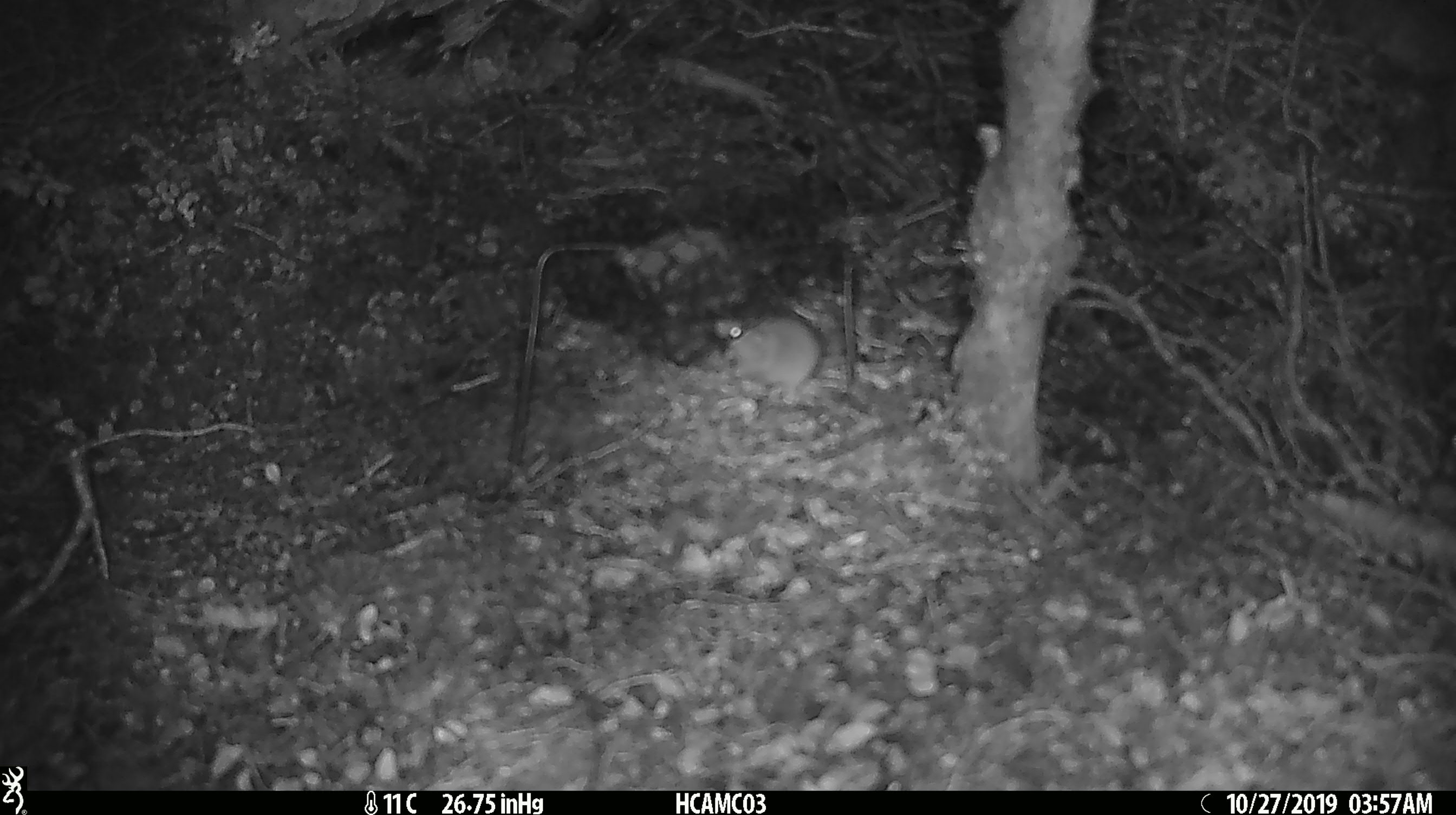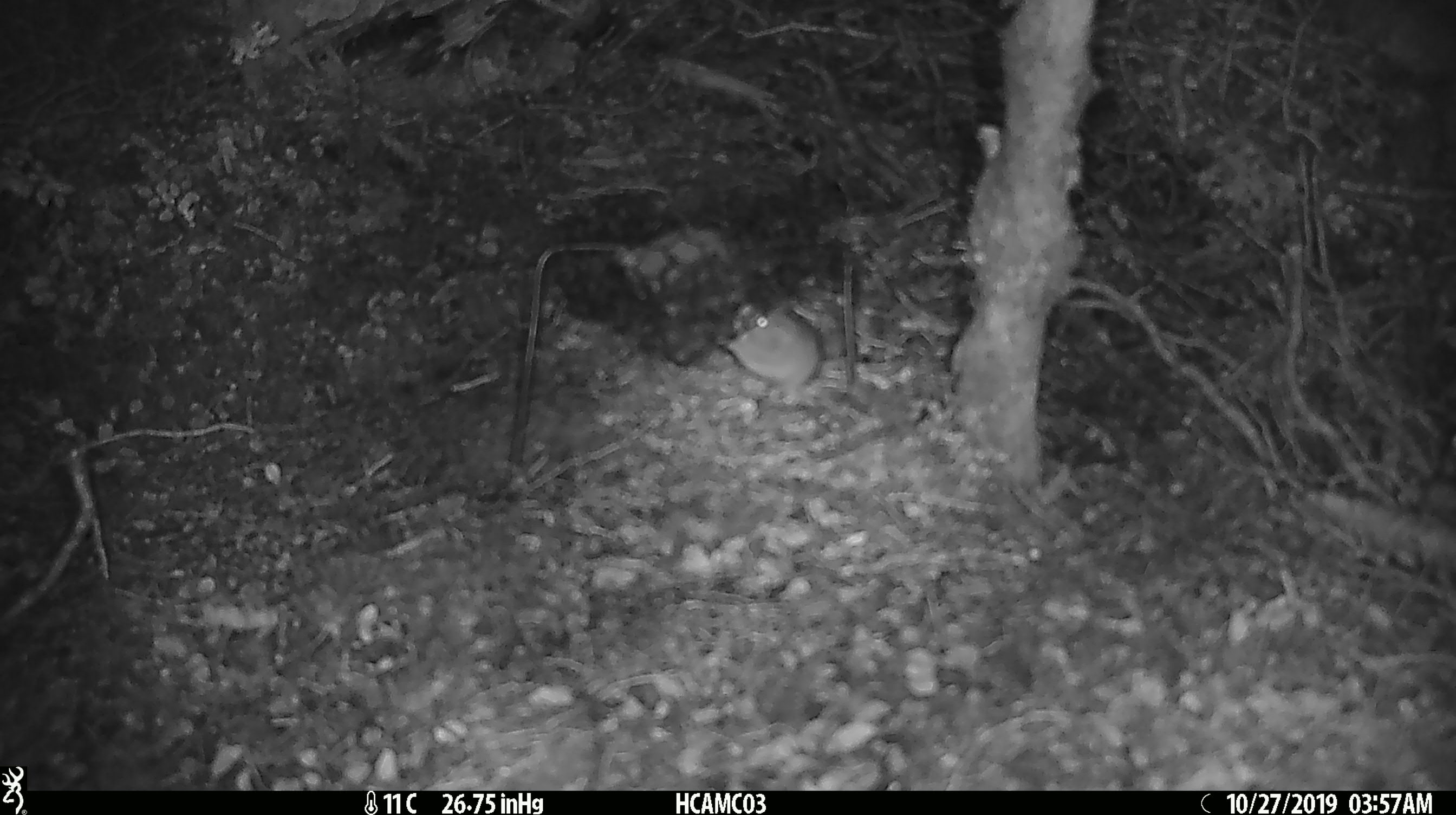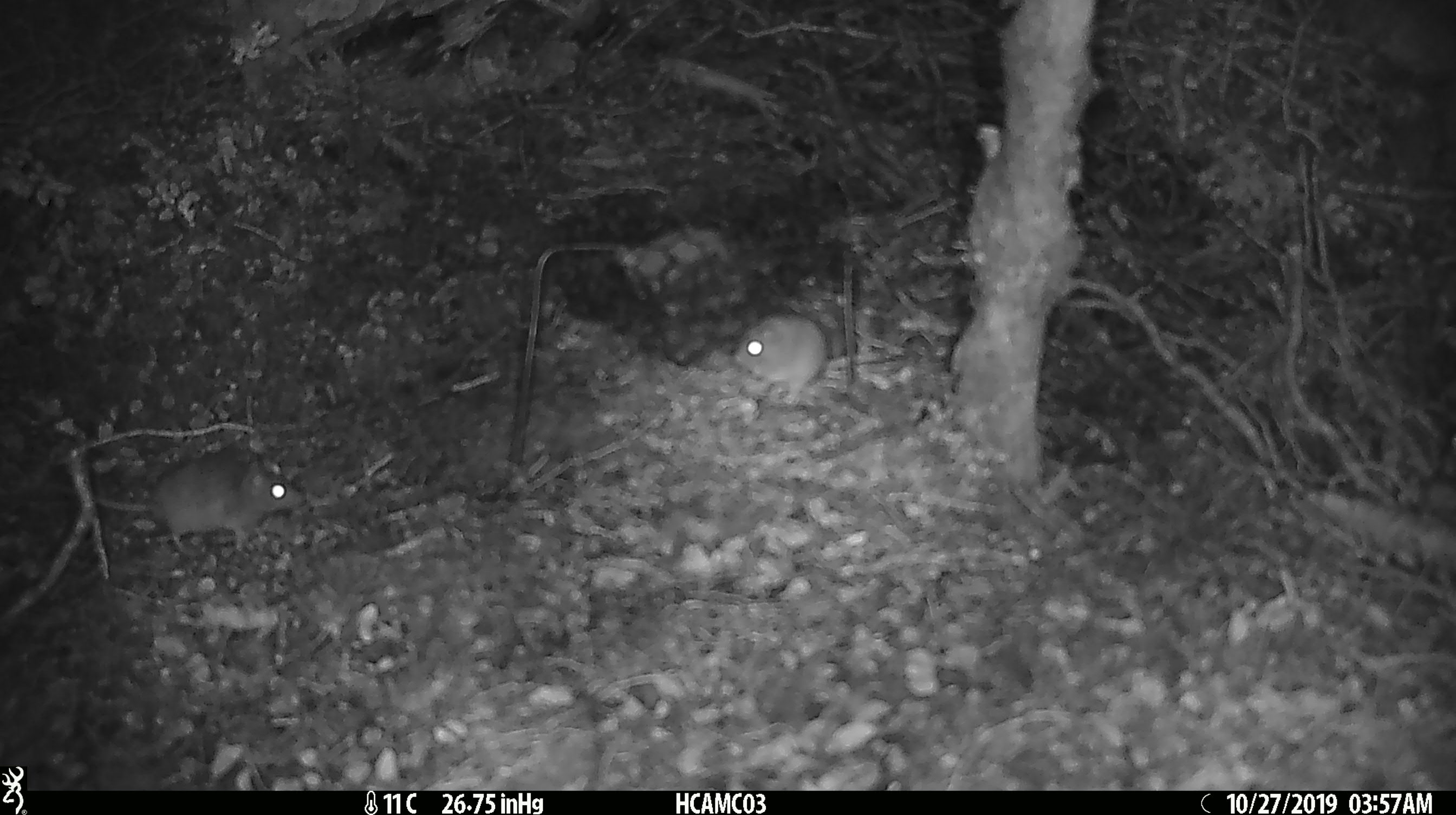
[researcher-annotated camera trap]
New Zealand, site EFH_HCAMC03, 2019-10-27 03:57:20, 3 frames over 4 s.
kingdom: Animalia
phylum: Chordata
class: Mammalia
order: Rodentia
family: Muridae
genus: Mus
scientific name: Mus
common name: mouse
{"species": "mouse (Mus)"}